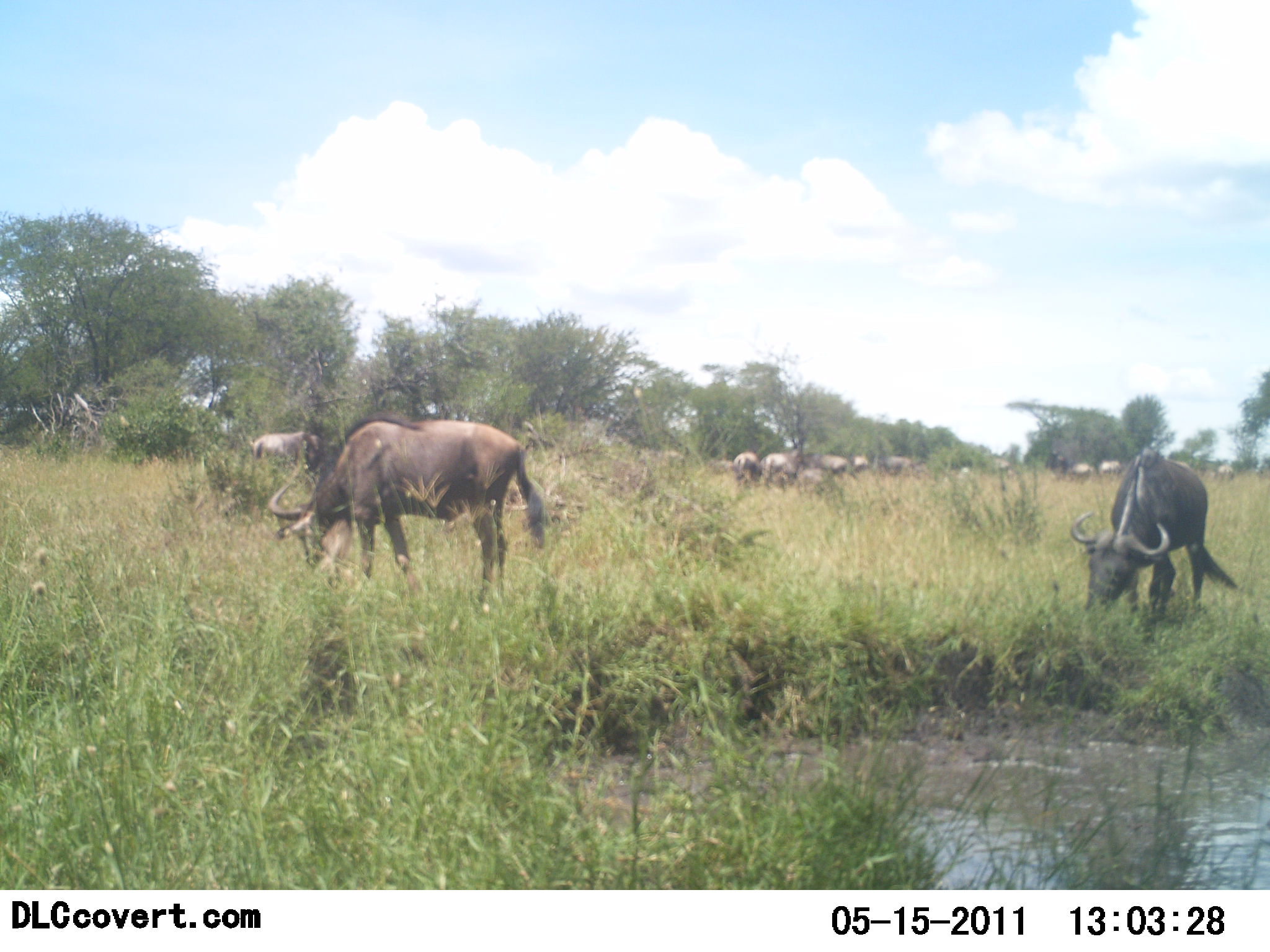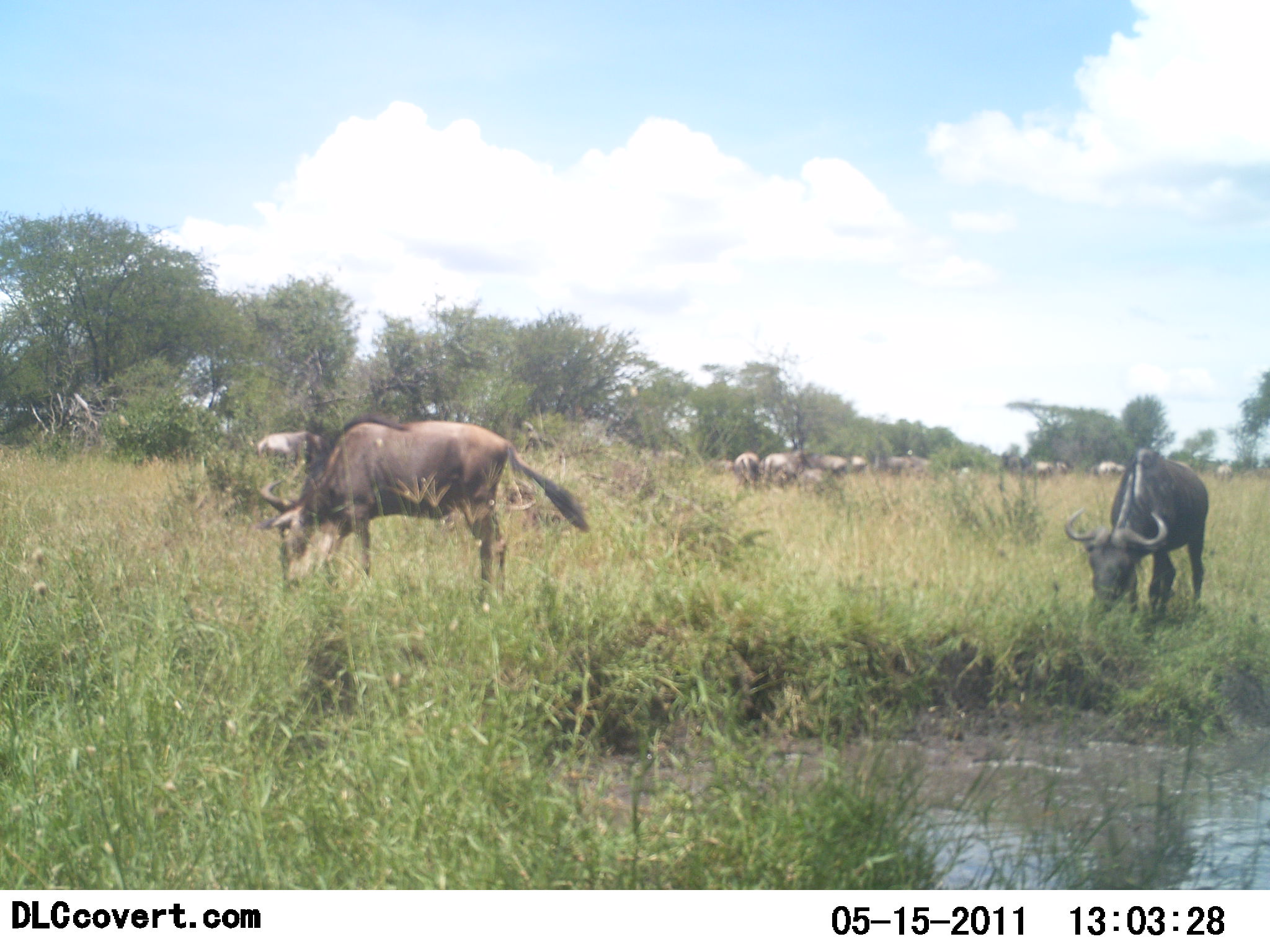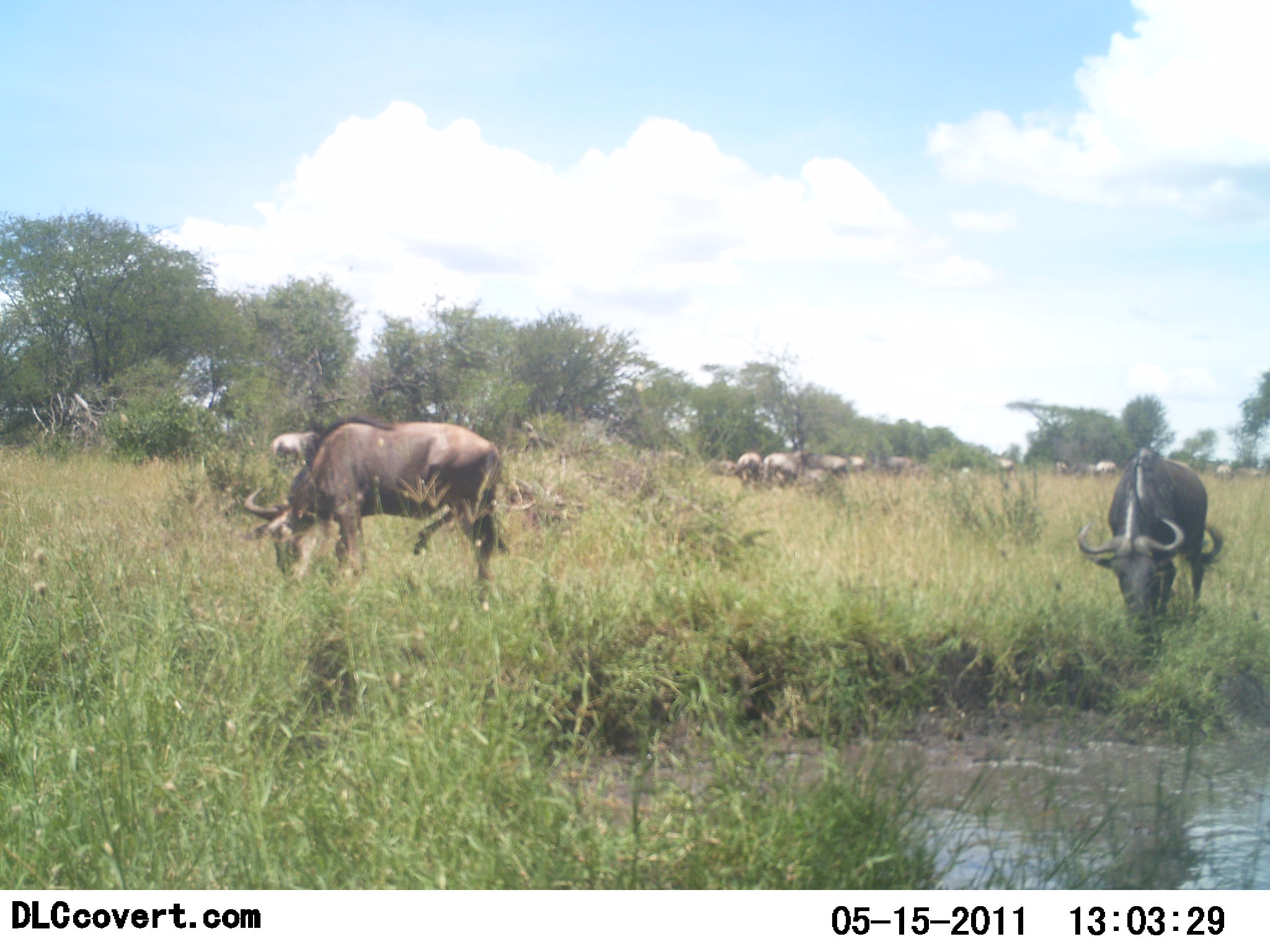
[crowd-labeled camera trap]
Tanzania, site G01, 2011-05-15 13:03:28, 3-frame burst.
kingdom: Animalia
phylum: Chordata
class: Mammalia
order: Artiodactyla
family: Bovidae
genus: Connochaetes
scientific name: Connochaetes taurinus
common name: blue wildebeest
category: wildebeest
Wildebeest (blue wildebeest) (Connochaetes taurinus), count 11-50. Behavior (volunteer vote fractions): standing 18%, resting 0%, moving 9%, interacting 0%. Young present (vote fraction): 0%. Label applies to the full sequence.